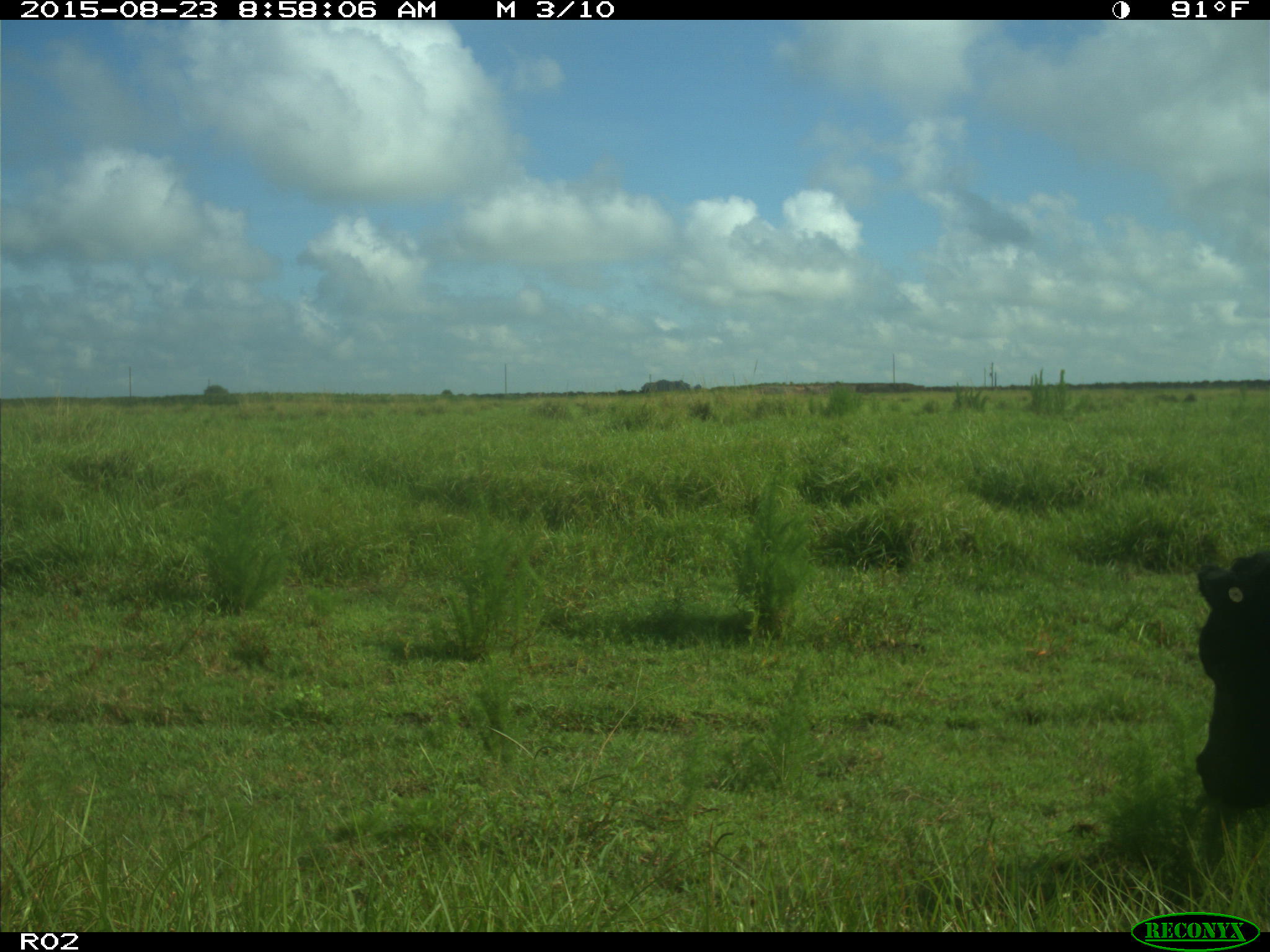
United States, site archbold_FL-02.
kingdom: Animalia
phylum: Chordata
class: Mammalia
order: Artiodactyla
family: Bovidae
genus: Bos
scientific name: Bos taurus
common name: domestic cow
Bos taurus (domestic cow).